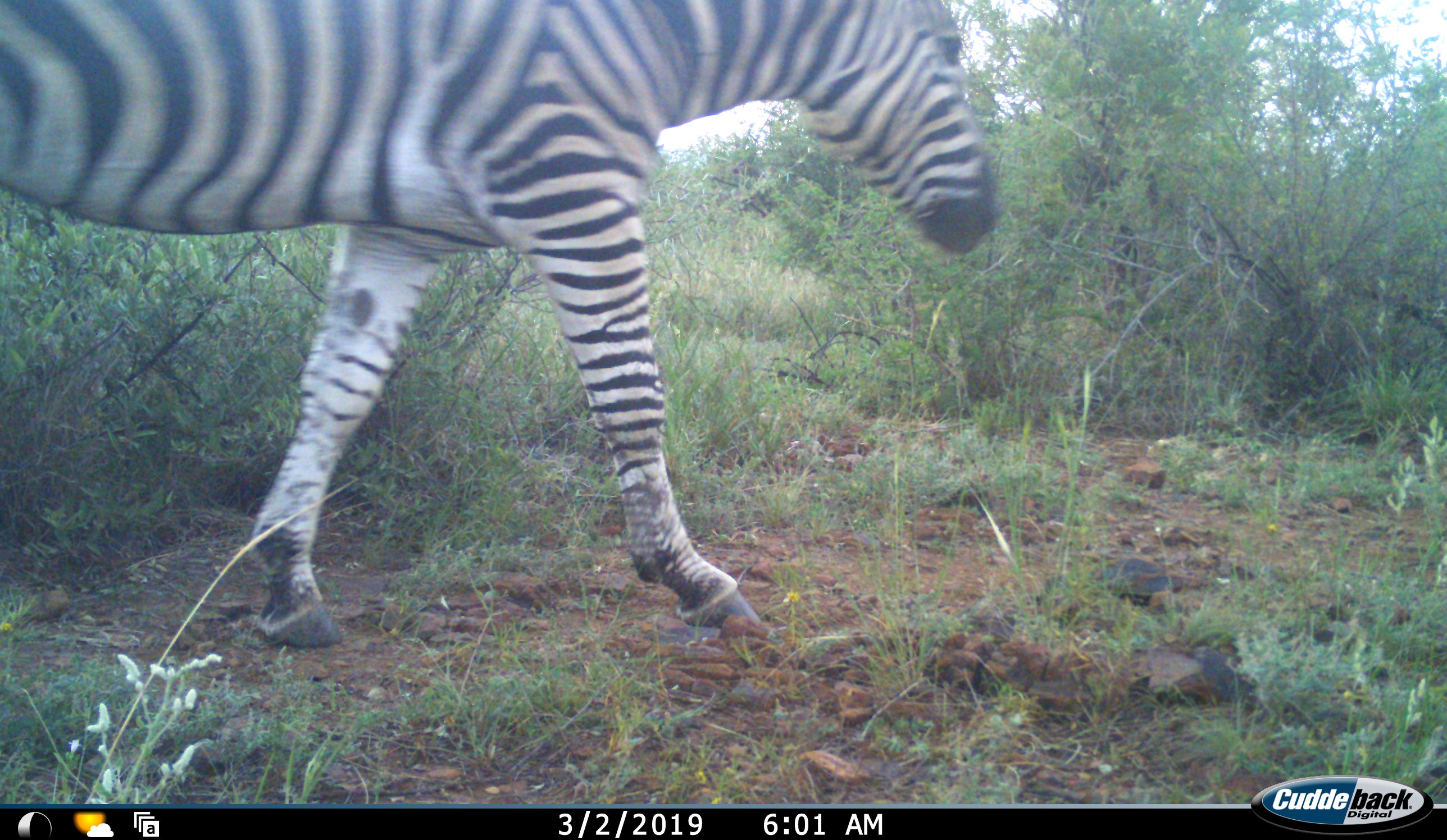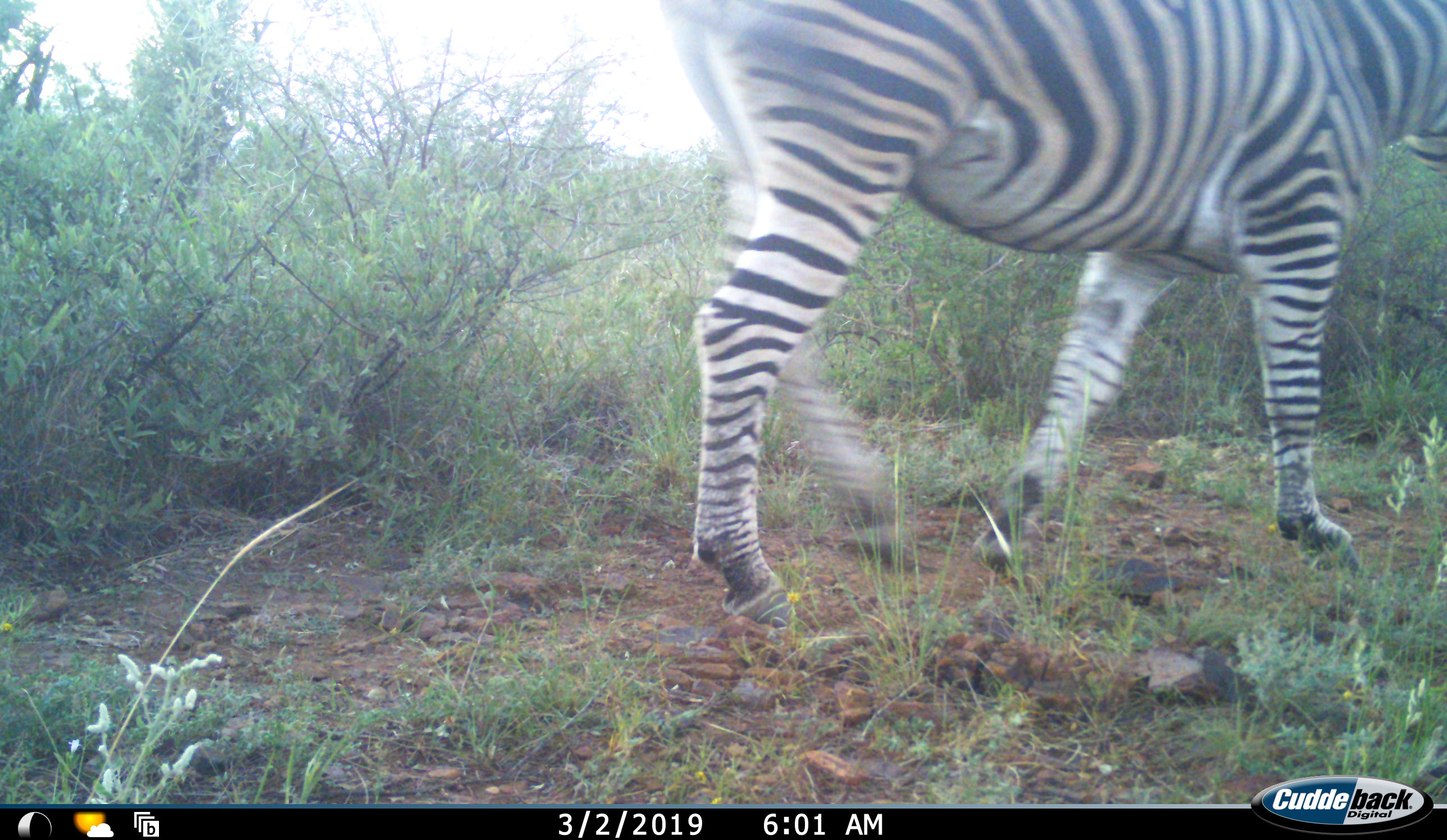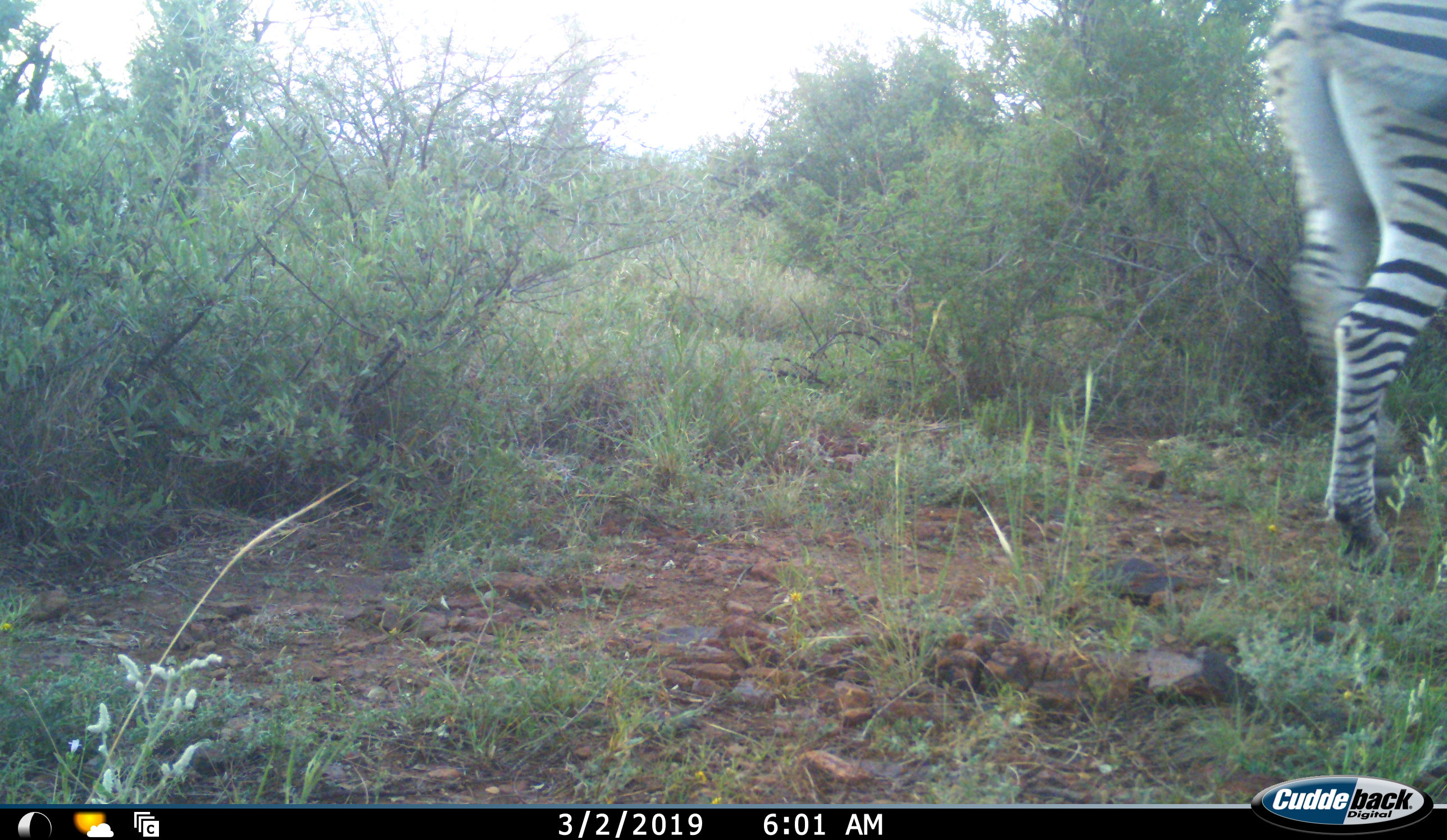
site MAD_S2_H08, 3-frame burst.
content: unidentified animal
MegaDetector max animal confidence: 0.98